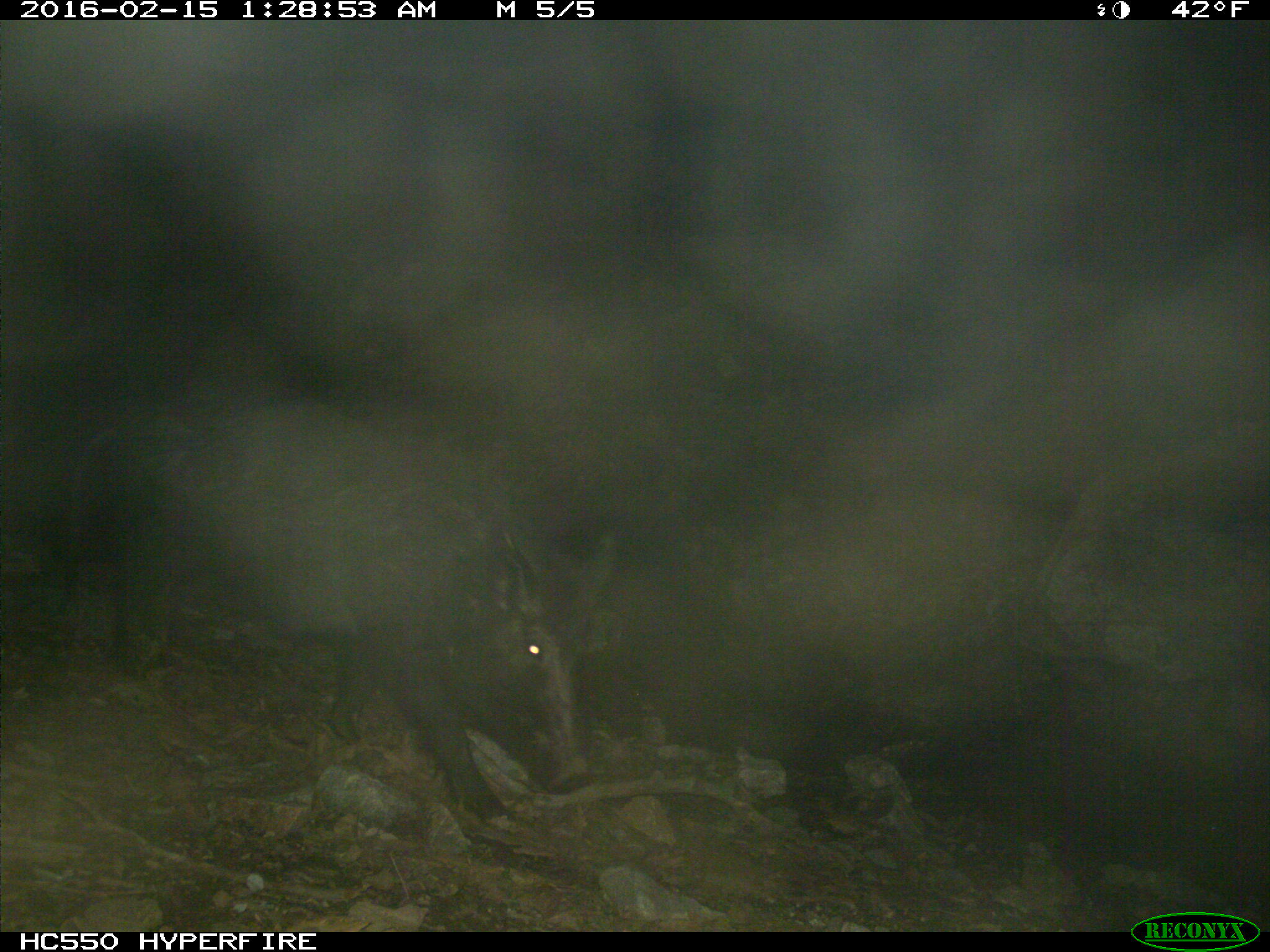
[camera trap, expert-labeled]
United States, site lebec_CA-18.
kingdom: Animalia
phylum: Chordata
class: Mammalia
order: Artiodactyla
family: Suidae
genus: Sus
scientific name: Sus scrofa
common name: wild boar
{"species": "Sus scrofa (wild boar)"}